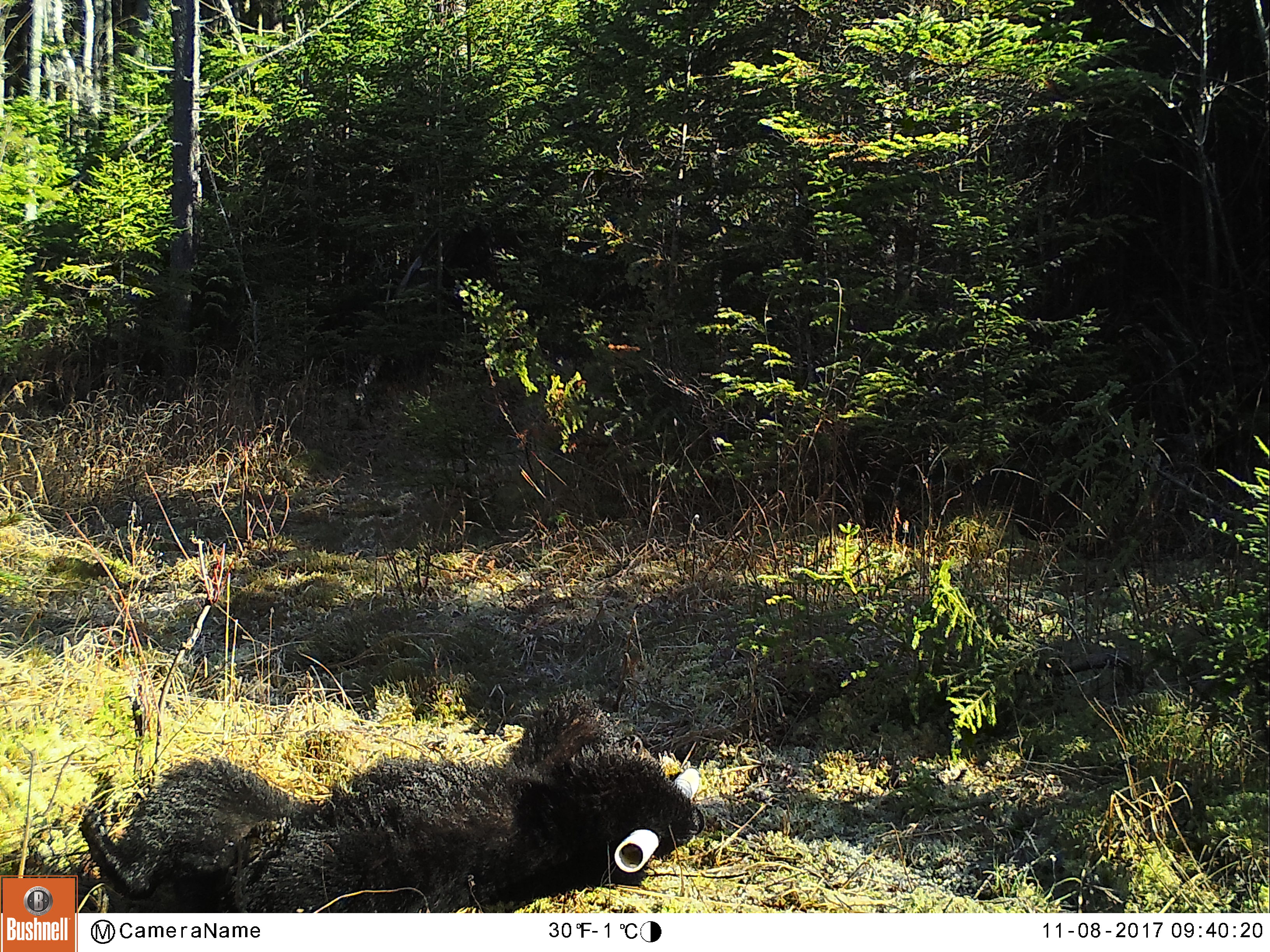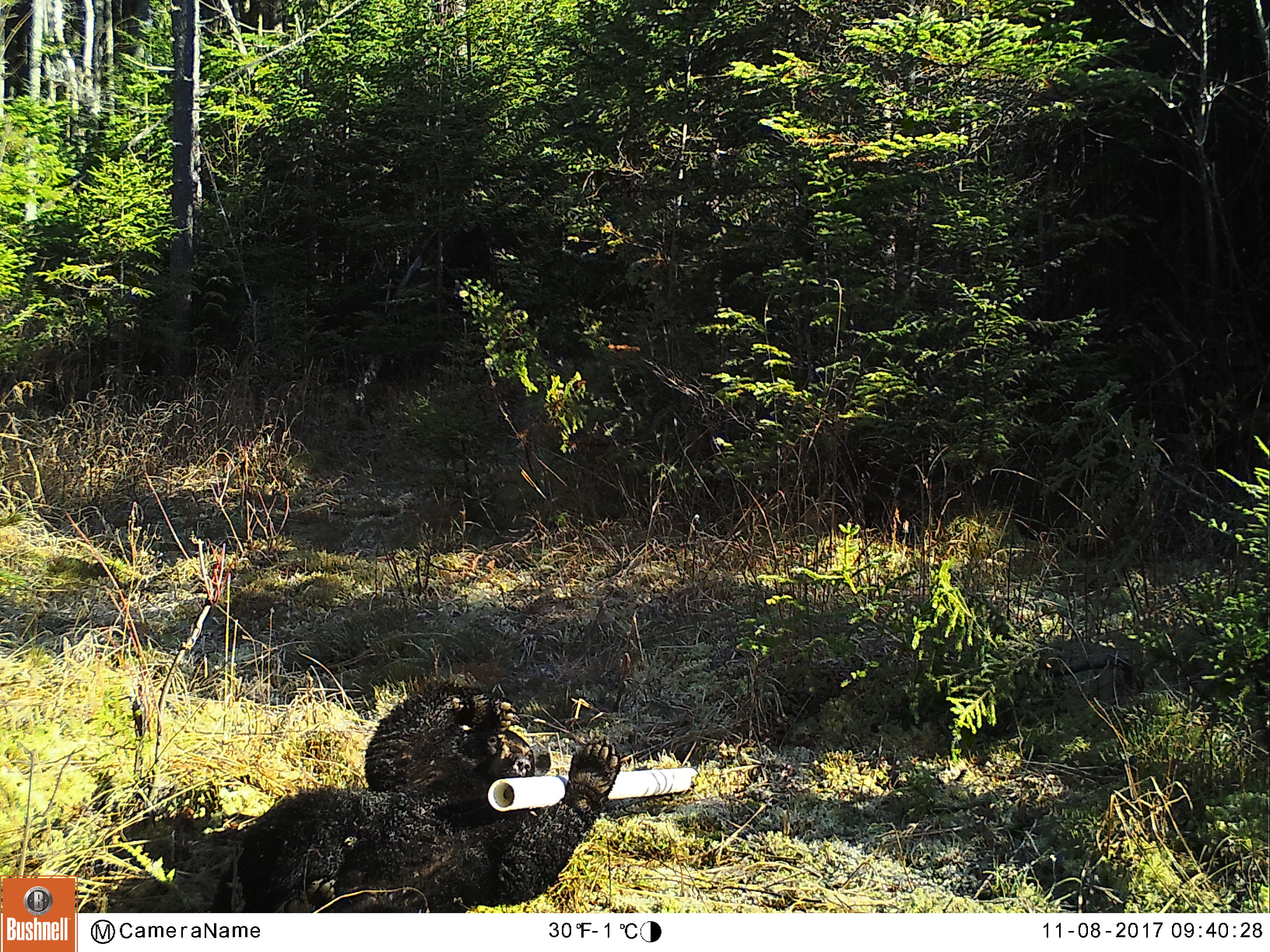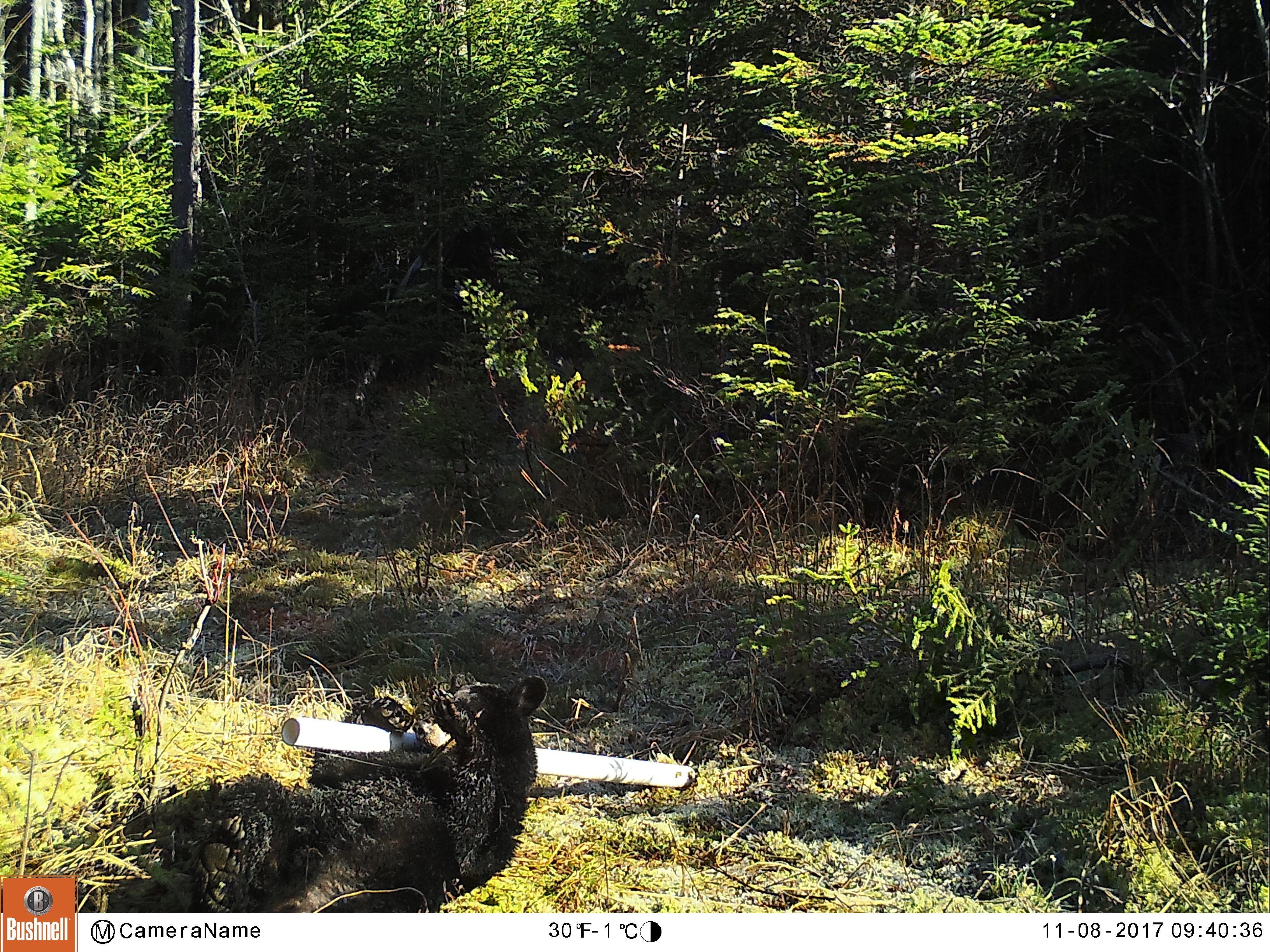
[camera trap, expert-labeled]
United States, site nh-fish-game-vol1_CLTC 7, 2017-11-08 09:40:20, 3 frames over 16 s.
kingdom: Animalia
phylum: Chordata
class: Mammalia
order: Carnivora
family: Ursidae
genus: Ursus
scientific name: Ursus americanus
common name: black bear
Black bear (Ursus americanus).